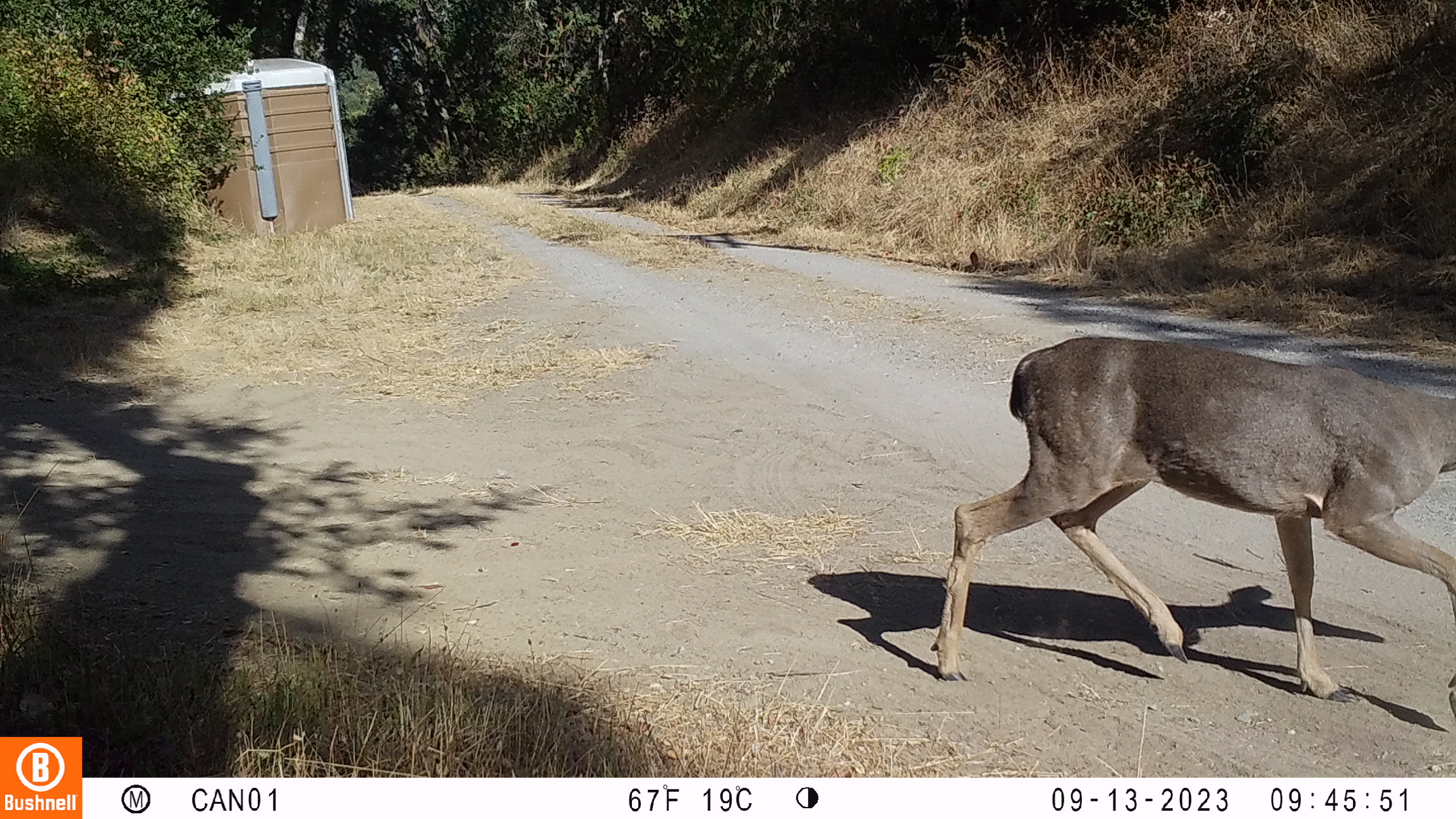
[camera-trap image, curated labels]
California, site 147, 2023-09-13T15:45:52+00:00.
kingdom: Animalia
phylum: Chordata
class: Mammalia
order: Artiodactyla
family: Cervidae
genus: Odocoileus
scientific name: Odocoileus hemionus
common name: mule deer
Mule deer (Odocoileus hemionus).